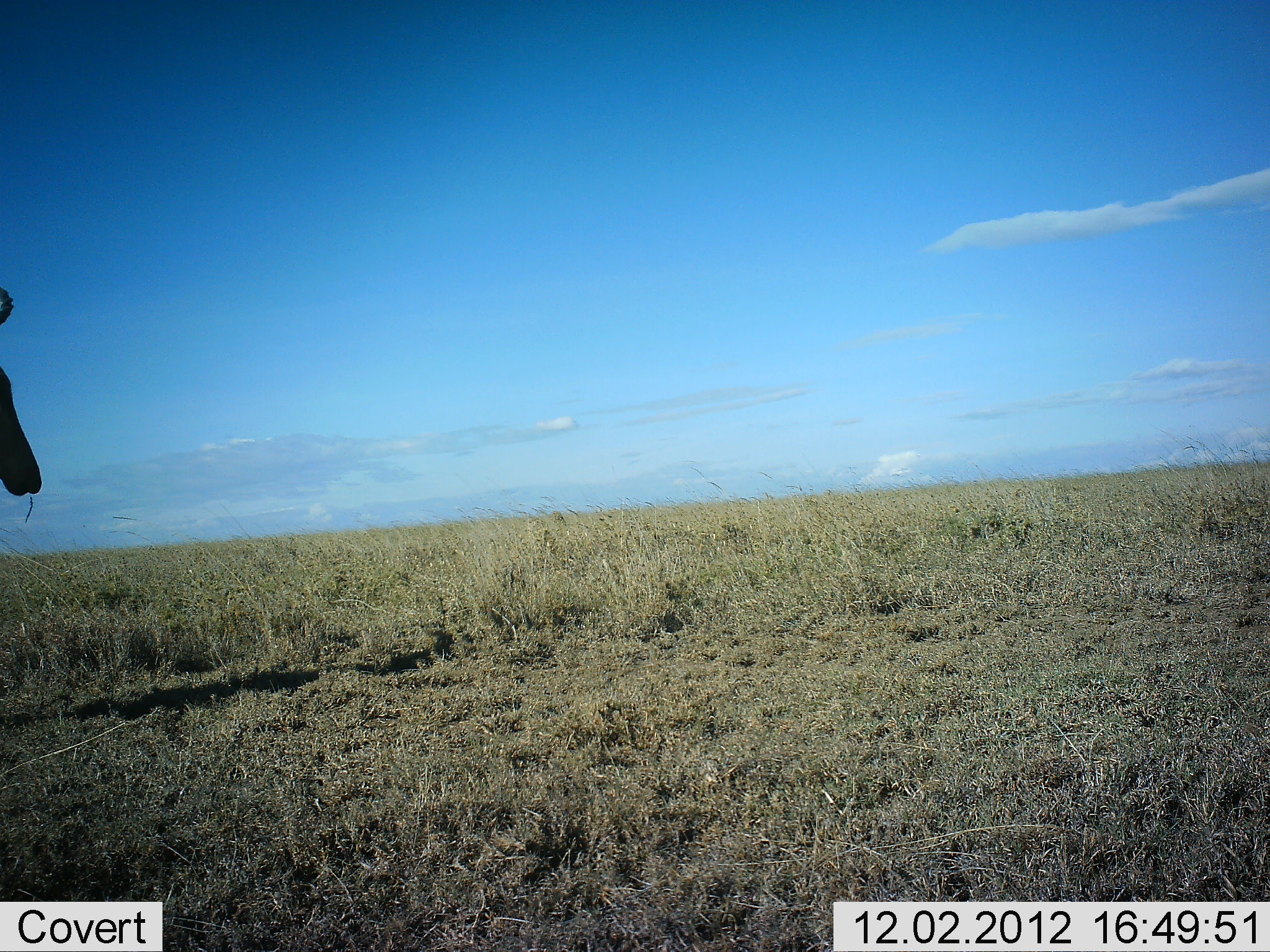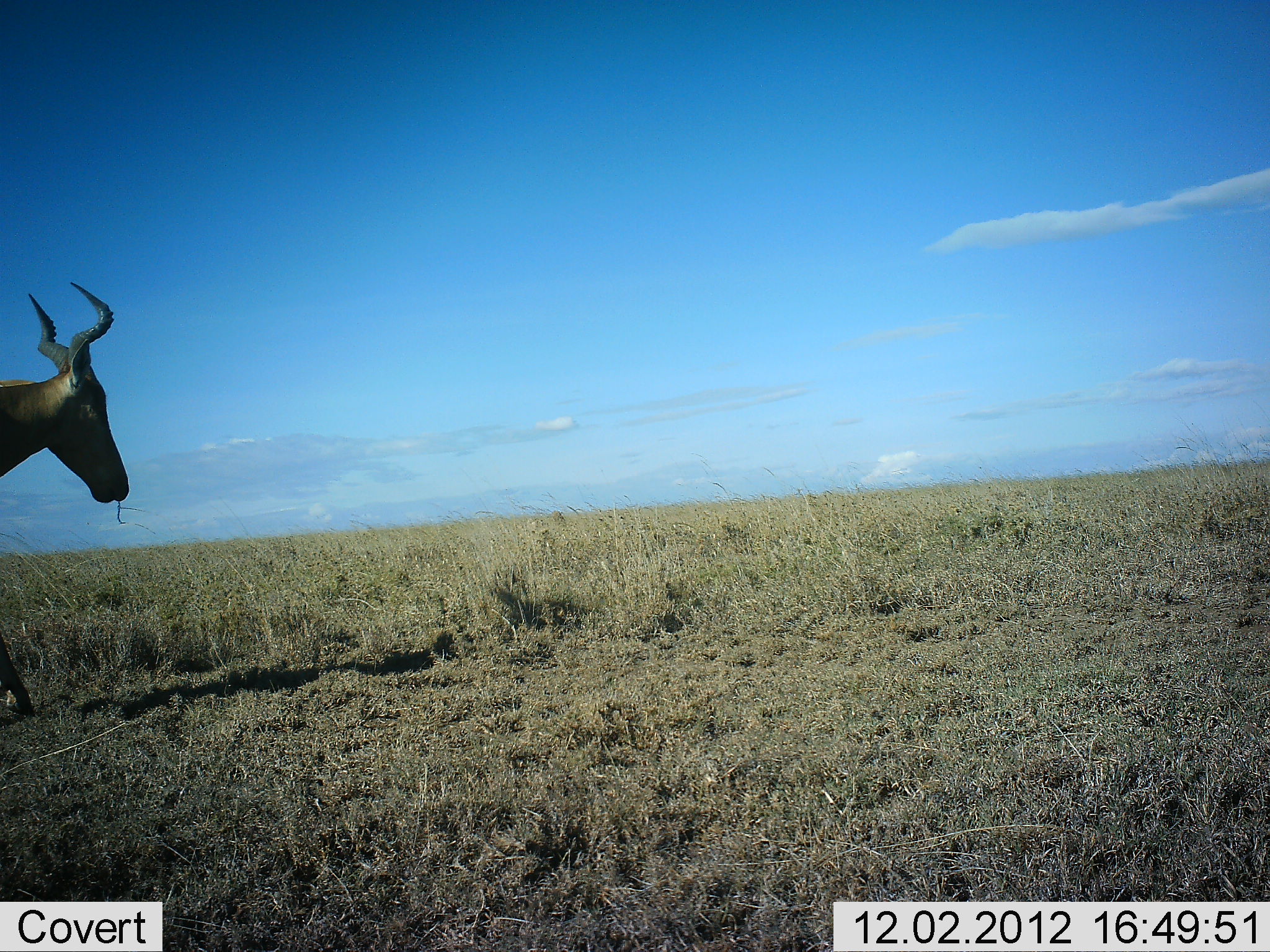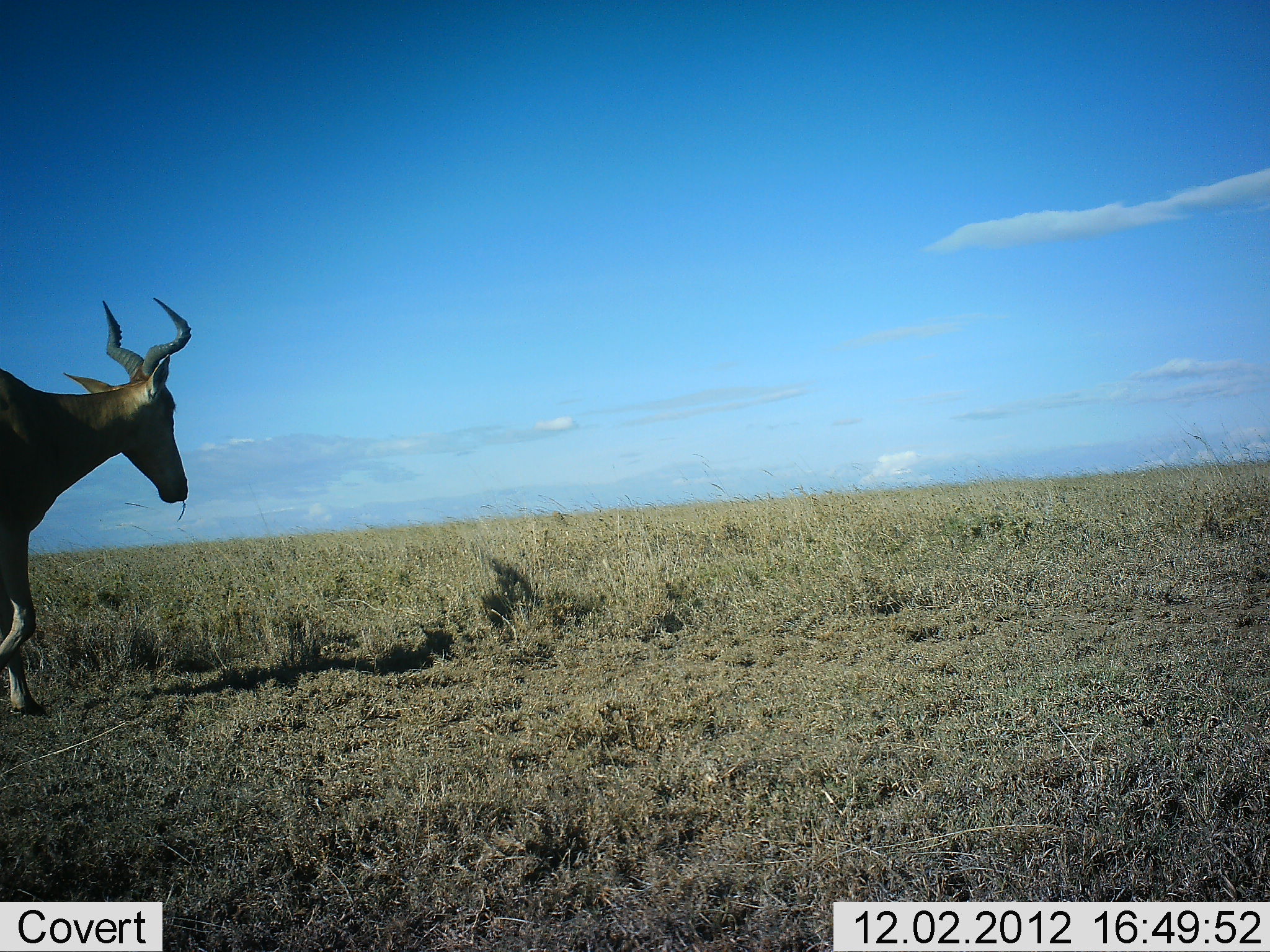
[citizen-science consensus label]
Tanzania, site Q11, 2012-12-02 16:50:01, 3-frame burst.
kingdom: Animalia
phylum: Chordata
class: Mammalia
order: Artiodactyla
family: Bovidae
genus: Alcelaphus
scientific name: Alcelaphus buselaphus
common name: hartebeest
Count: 1.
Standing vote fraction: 10%.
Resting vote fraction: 0%.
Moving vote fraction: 90%.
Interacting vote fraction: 0%.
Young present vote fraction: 0%.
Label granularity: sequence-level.